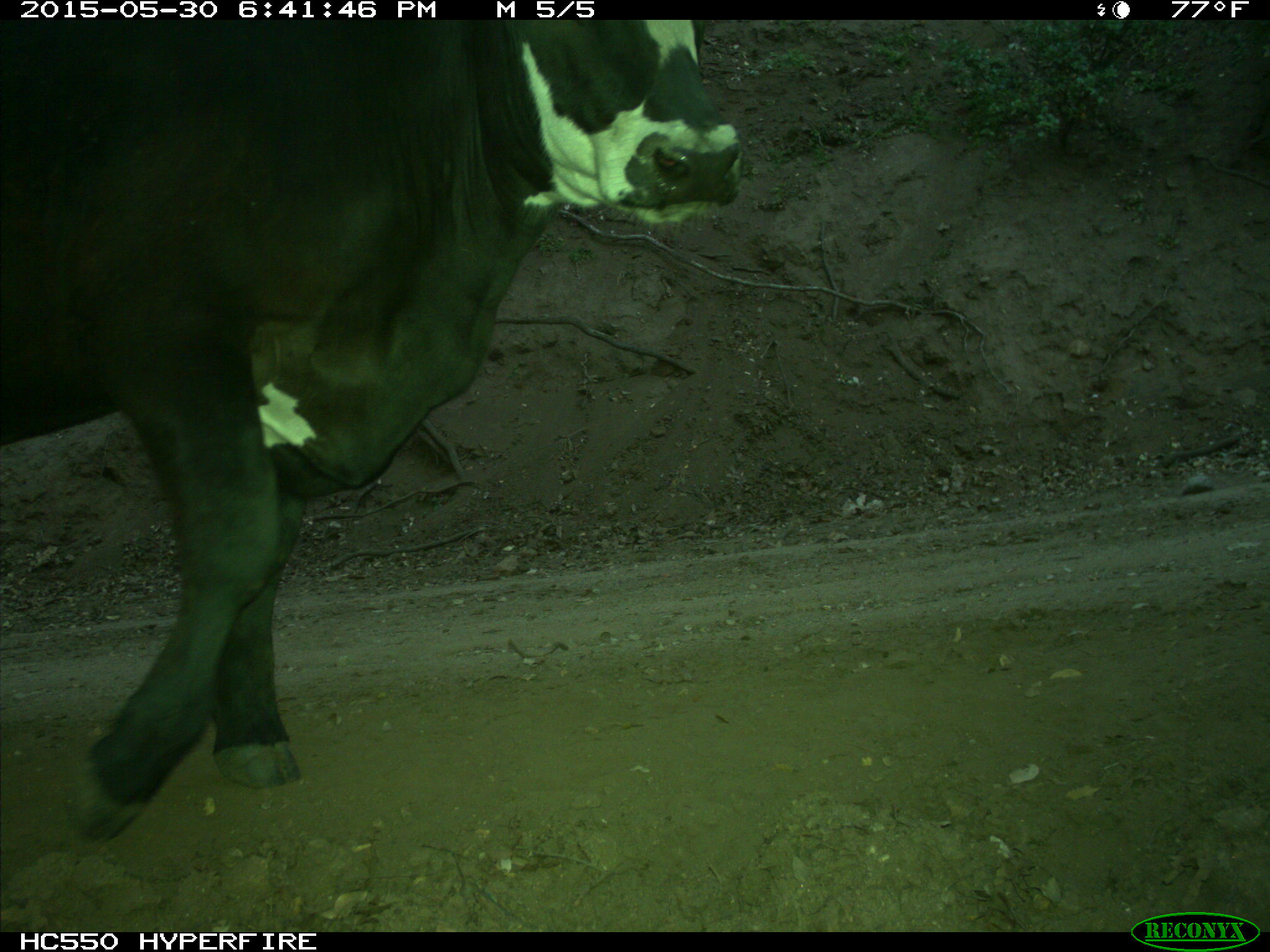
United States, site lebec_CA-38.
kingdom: Animalia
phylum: Chordata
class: Mammalia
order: Artiodactyla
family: Bovidae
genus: Bos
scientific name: Bos taurus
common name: domestic cow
Bos taurus (domestic cow).